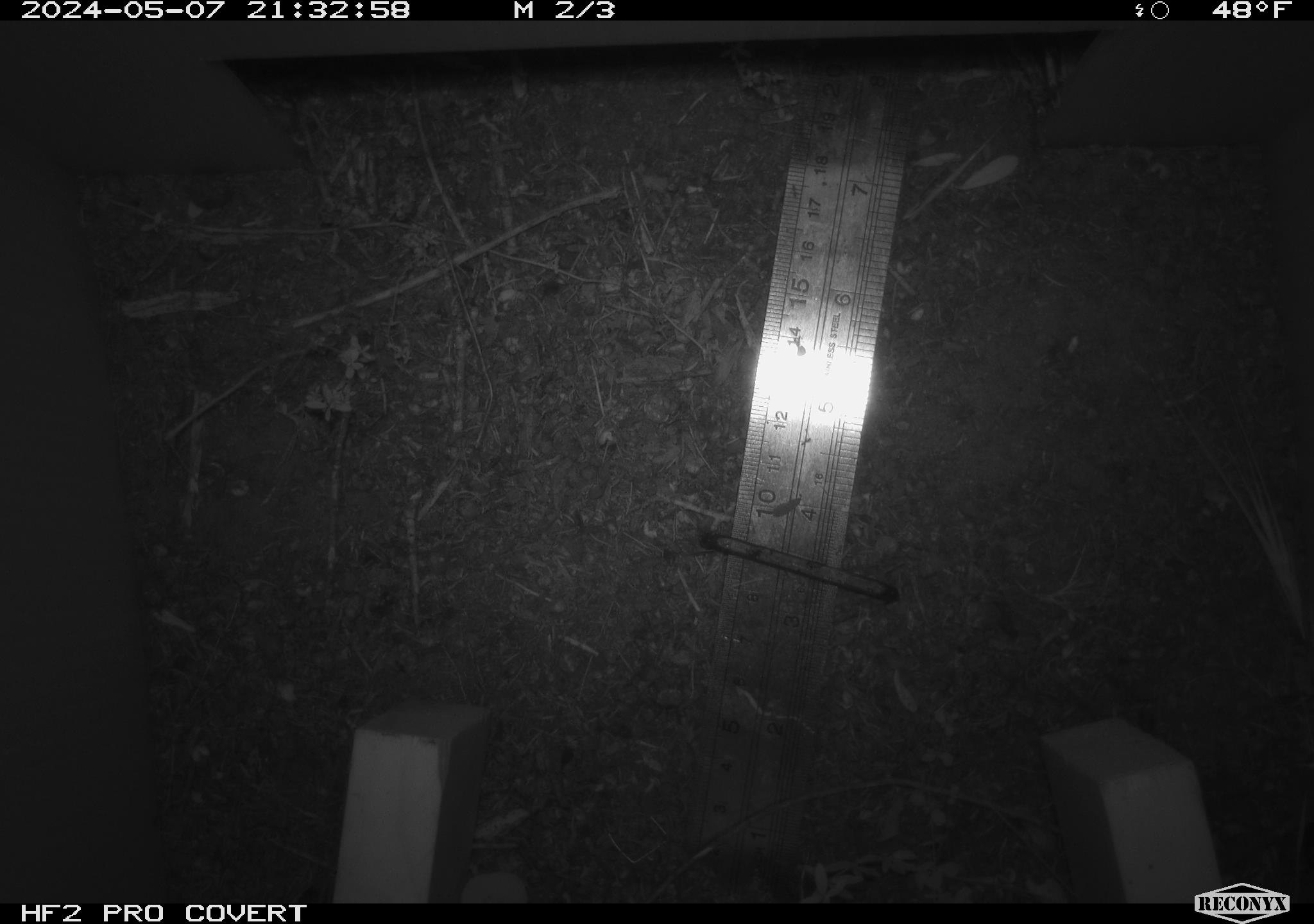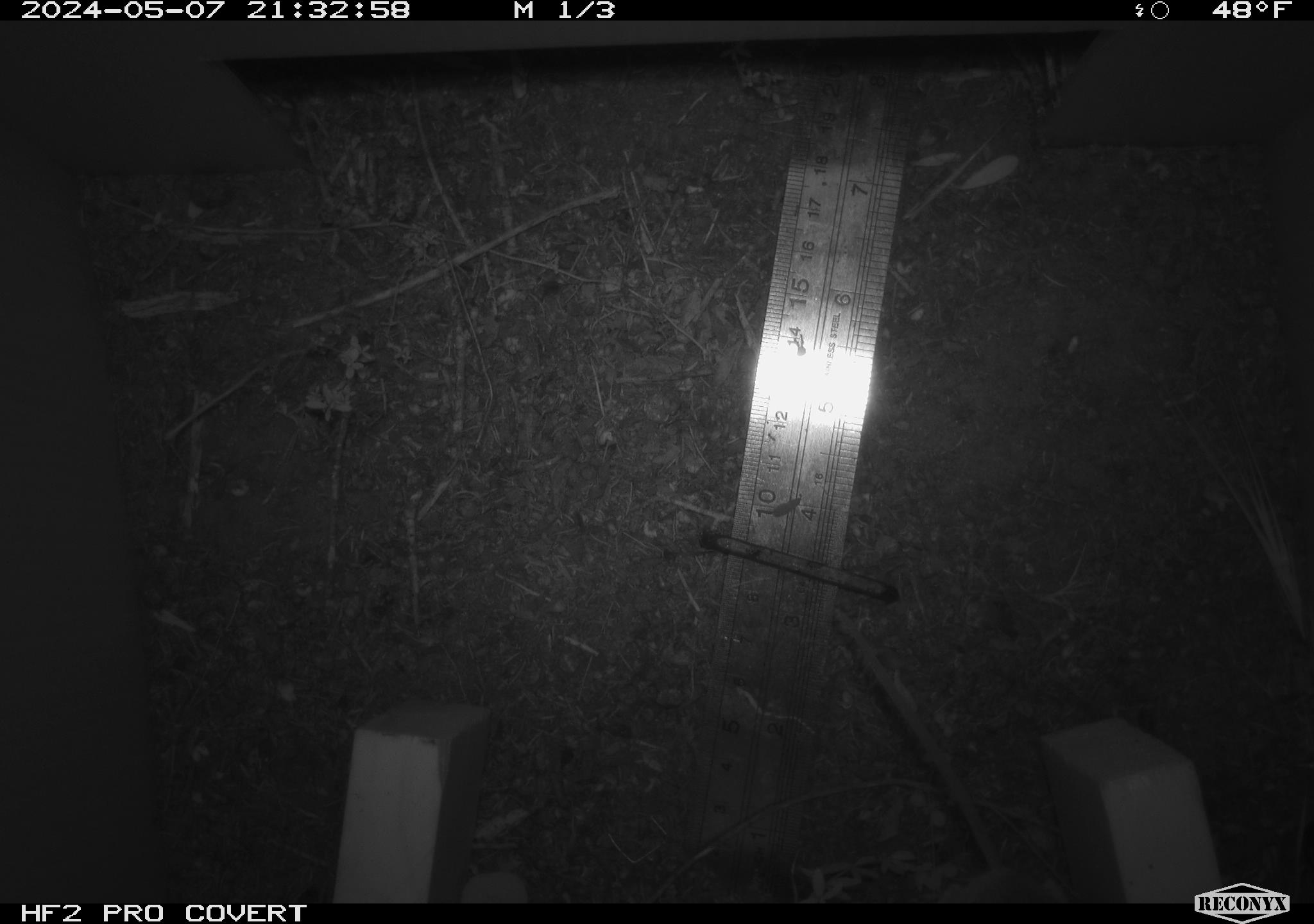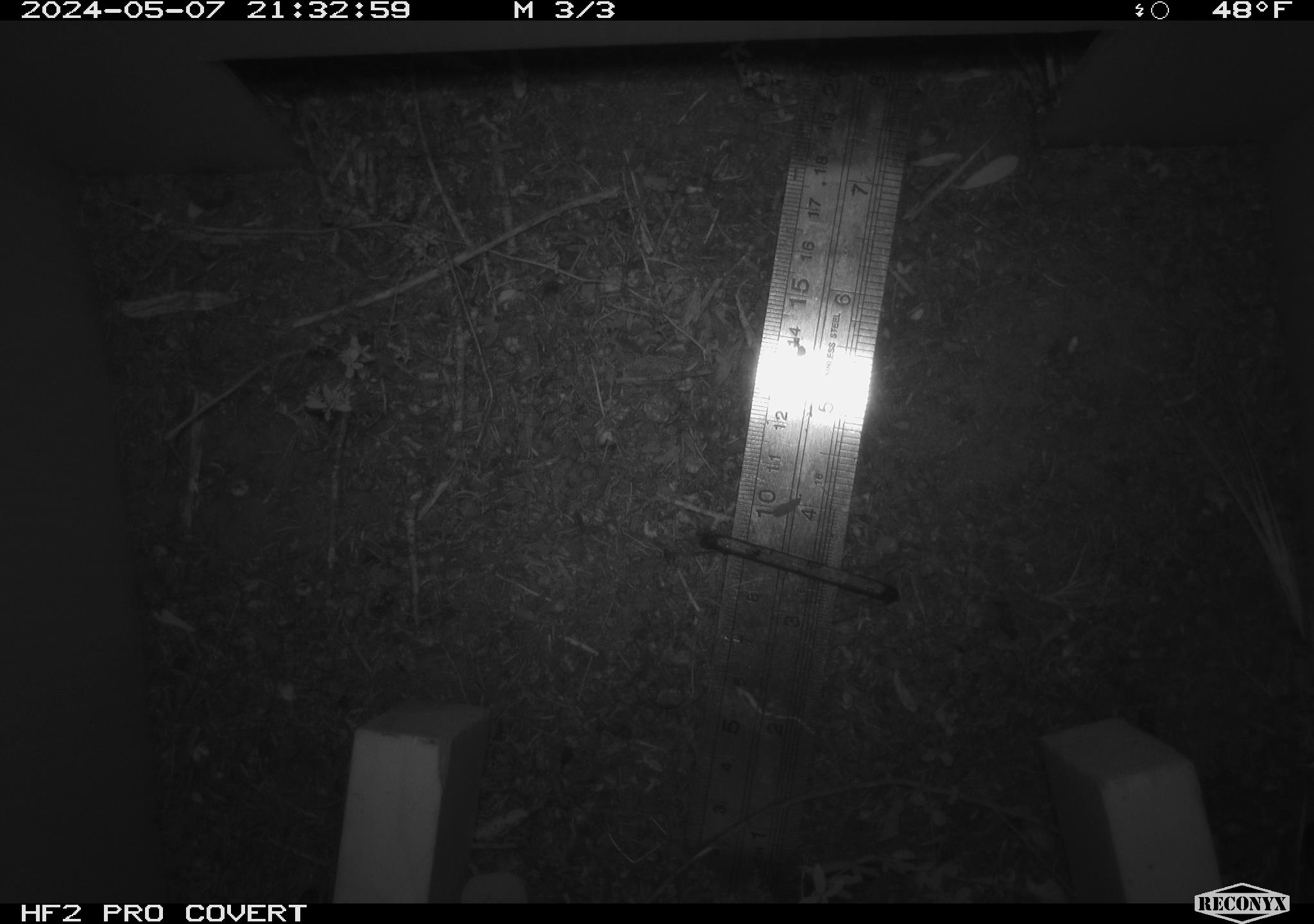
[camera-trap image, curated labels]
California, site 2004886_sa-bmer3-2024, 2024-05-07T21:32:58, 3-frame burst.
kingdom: Animalia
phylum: Chordata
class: Mammalia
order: Rodentia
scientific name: Rodentia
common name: mouse species